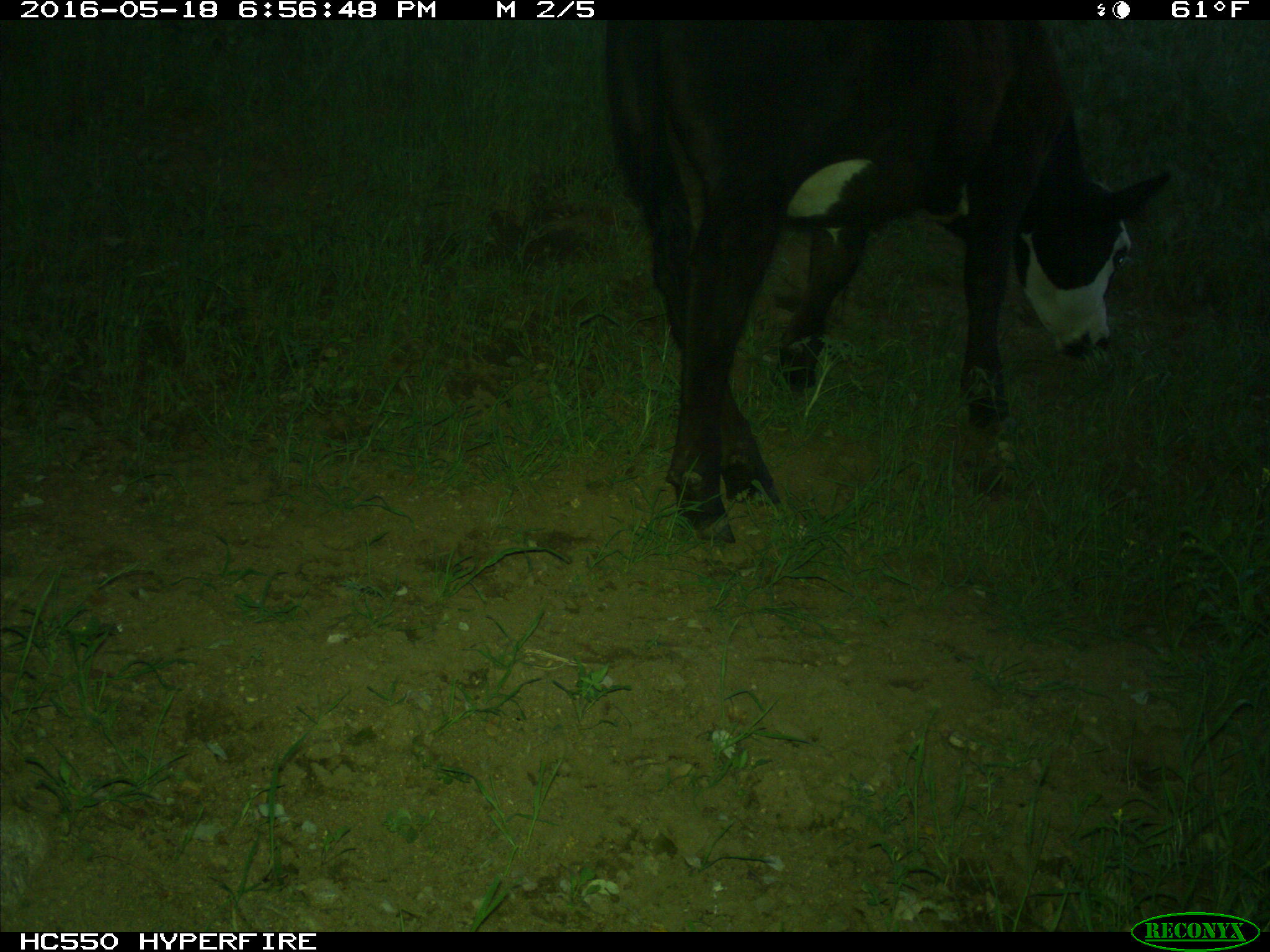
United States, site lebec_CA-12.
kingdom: Animalia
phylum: Chordata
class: Mammalia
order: Artiodactyla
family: Bovidae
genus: Bos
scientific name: Bos taurus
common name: domestic cow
Bos taurus (domestic cow).